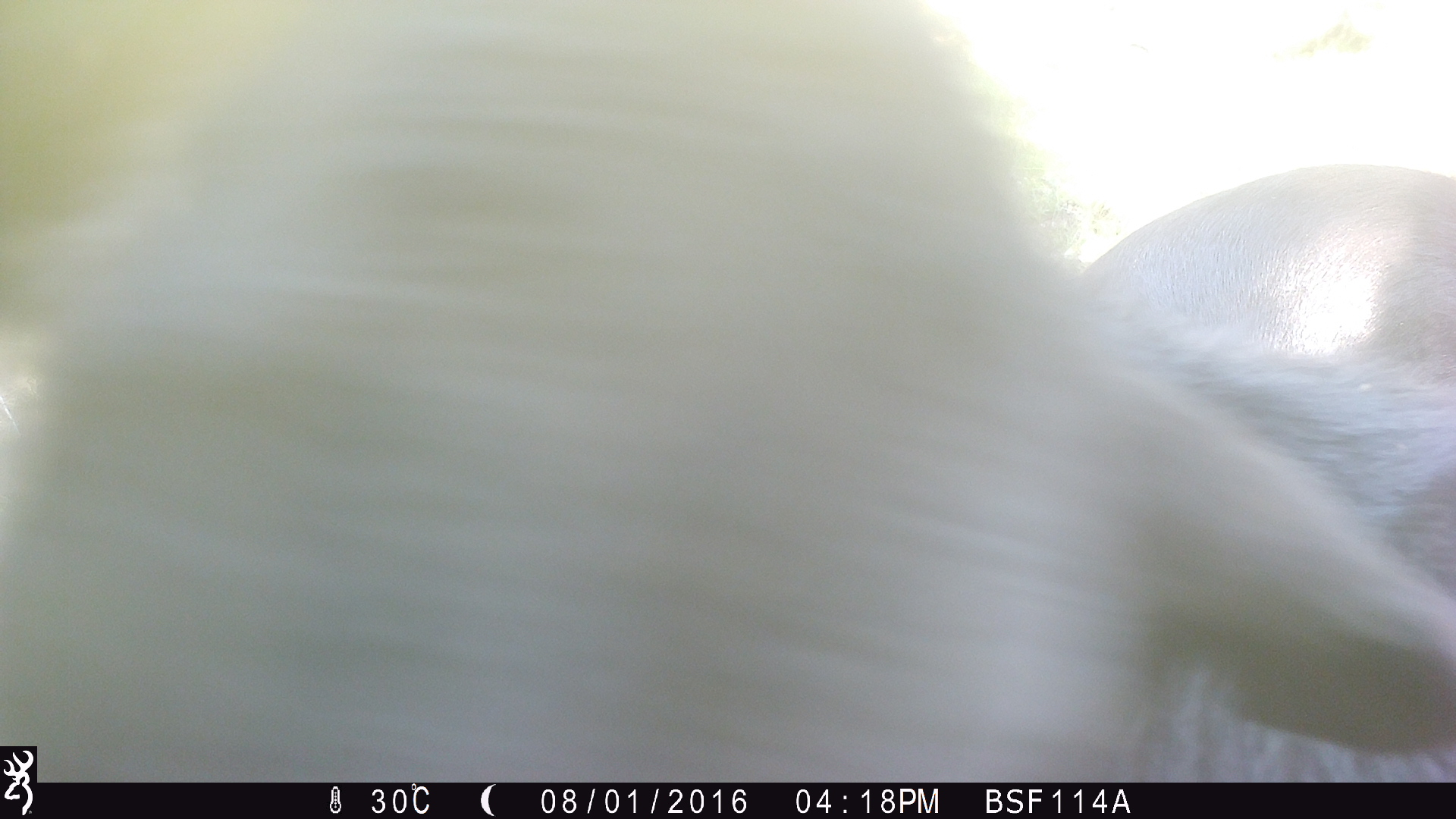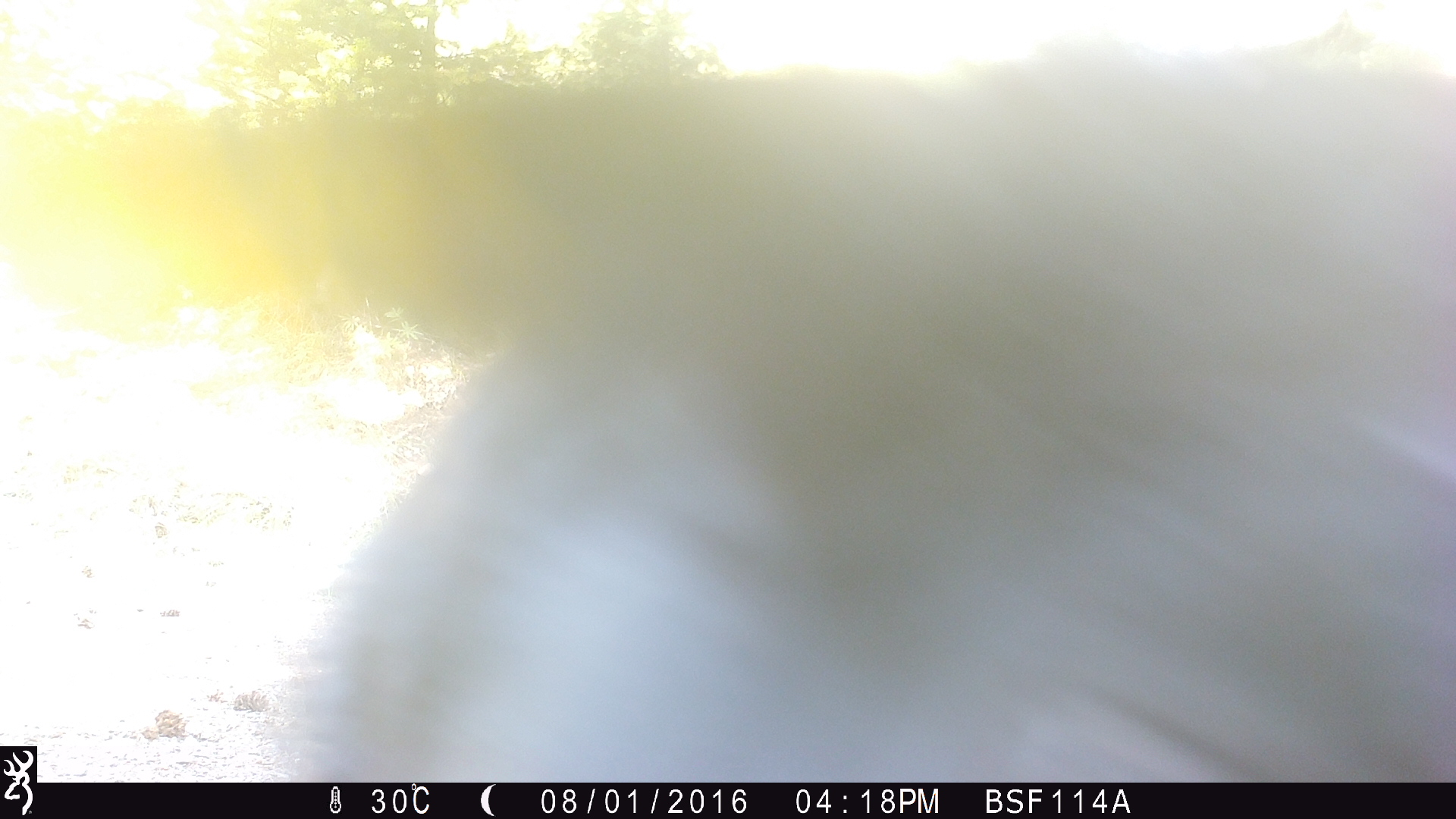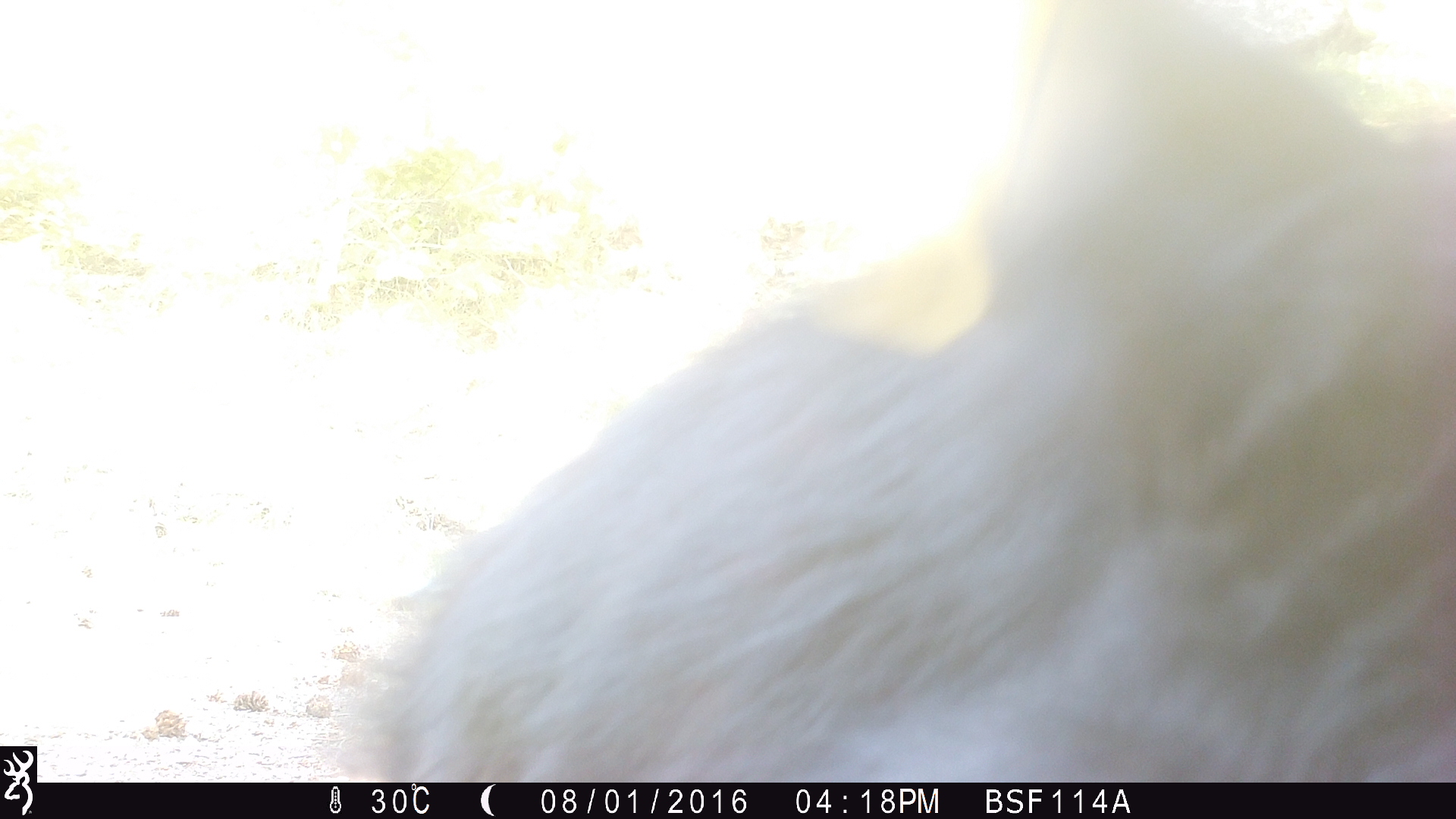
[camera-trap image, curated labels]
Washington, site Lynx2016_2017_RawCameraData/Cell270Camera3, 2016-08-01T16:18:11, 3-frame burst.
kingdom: Animalia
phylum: Chordata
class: Mammalia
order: Artiodactyla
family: Bovidae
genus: Bos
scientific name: Bos taurus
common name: domestic cattle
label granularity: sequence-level